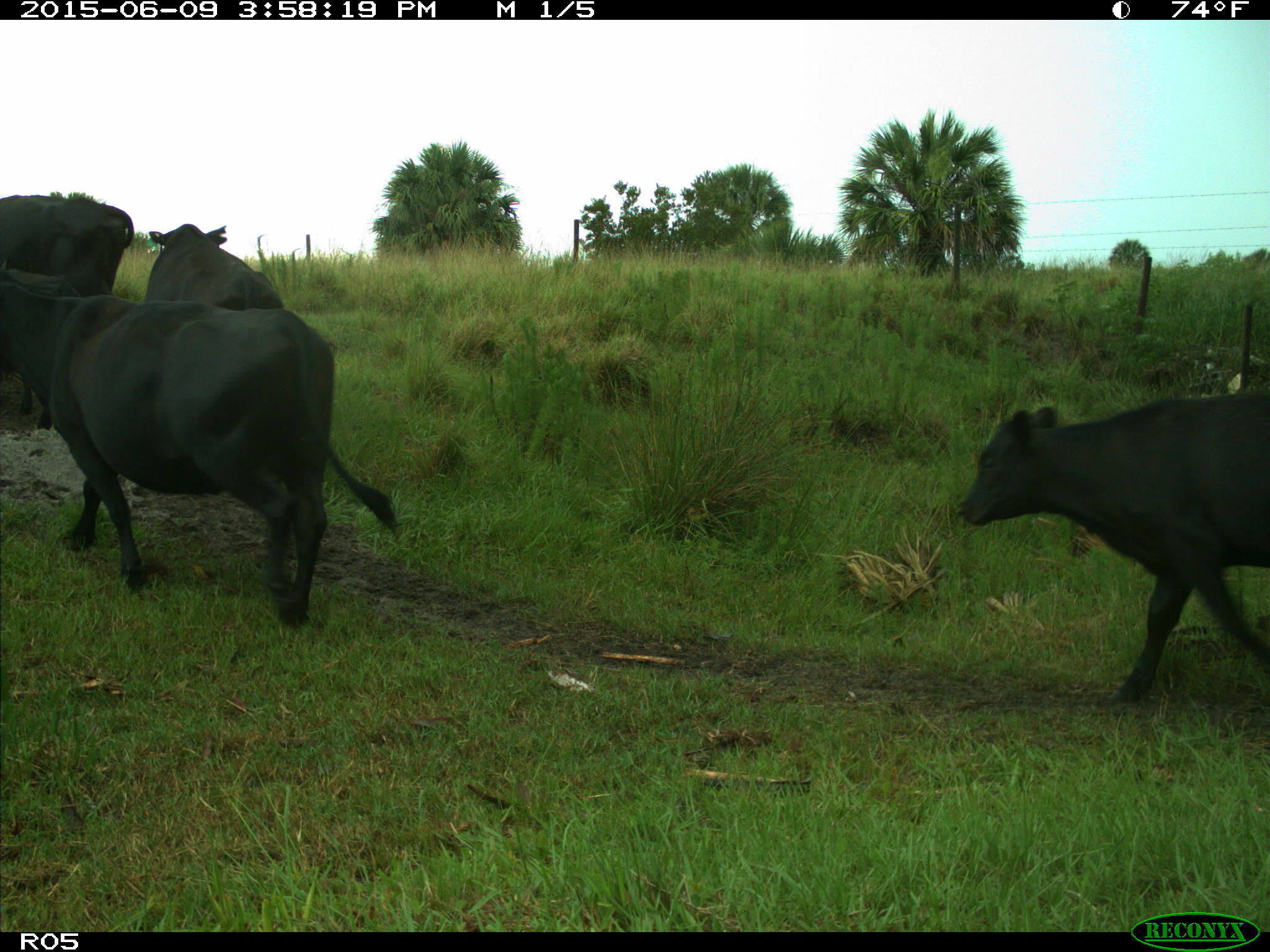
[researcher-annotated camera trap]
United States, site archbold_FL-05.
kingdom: Animalia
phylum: Chordata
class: Mammalia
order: Artiodactyla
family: Bovidae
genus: Bos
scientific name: Bos taurus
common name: domestic cow